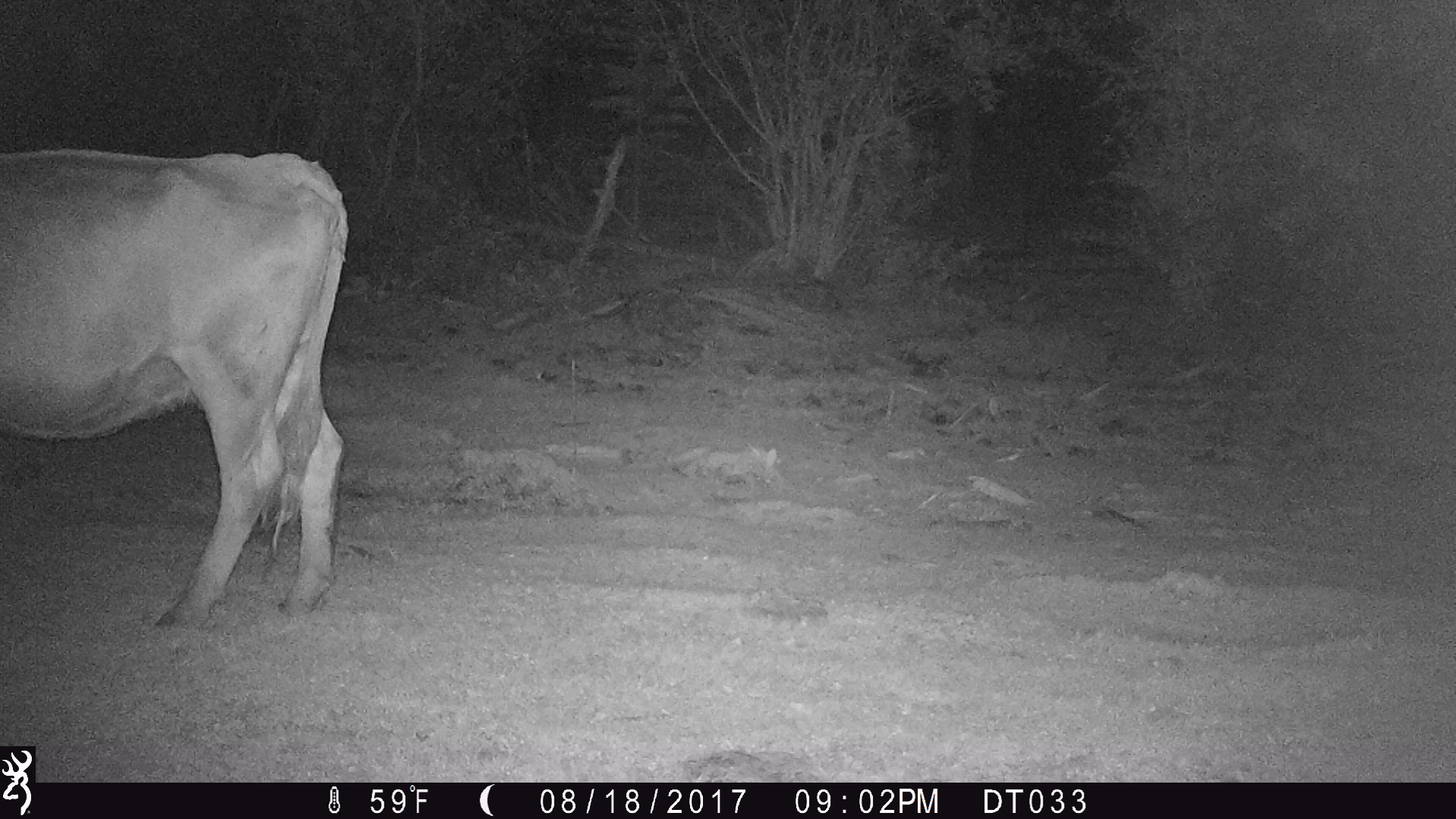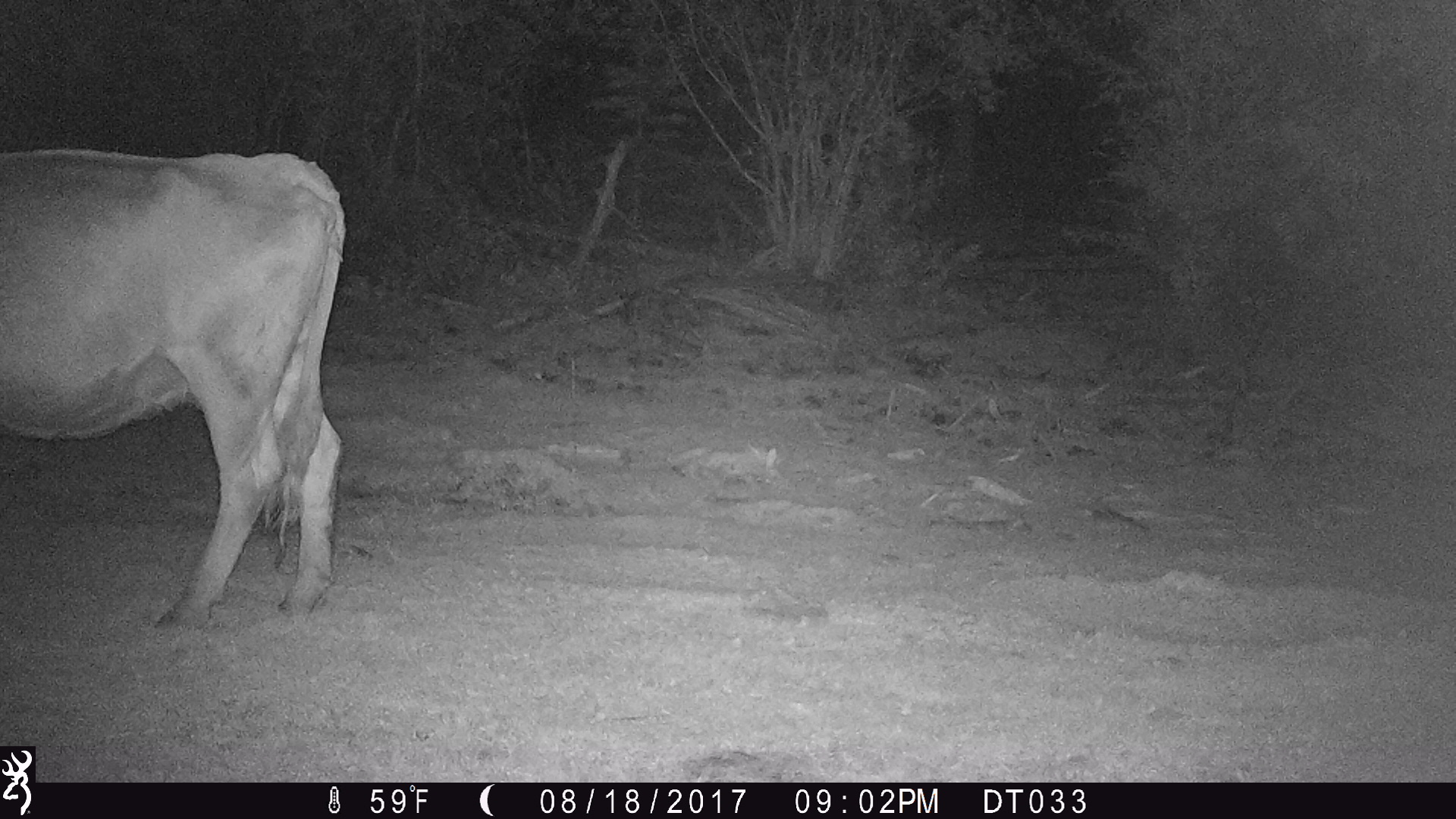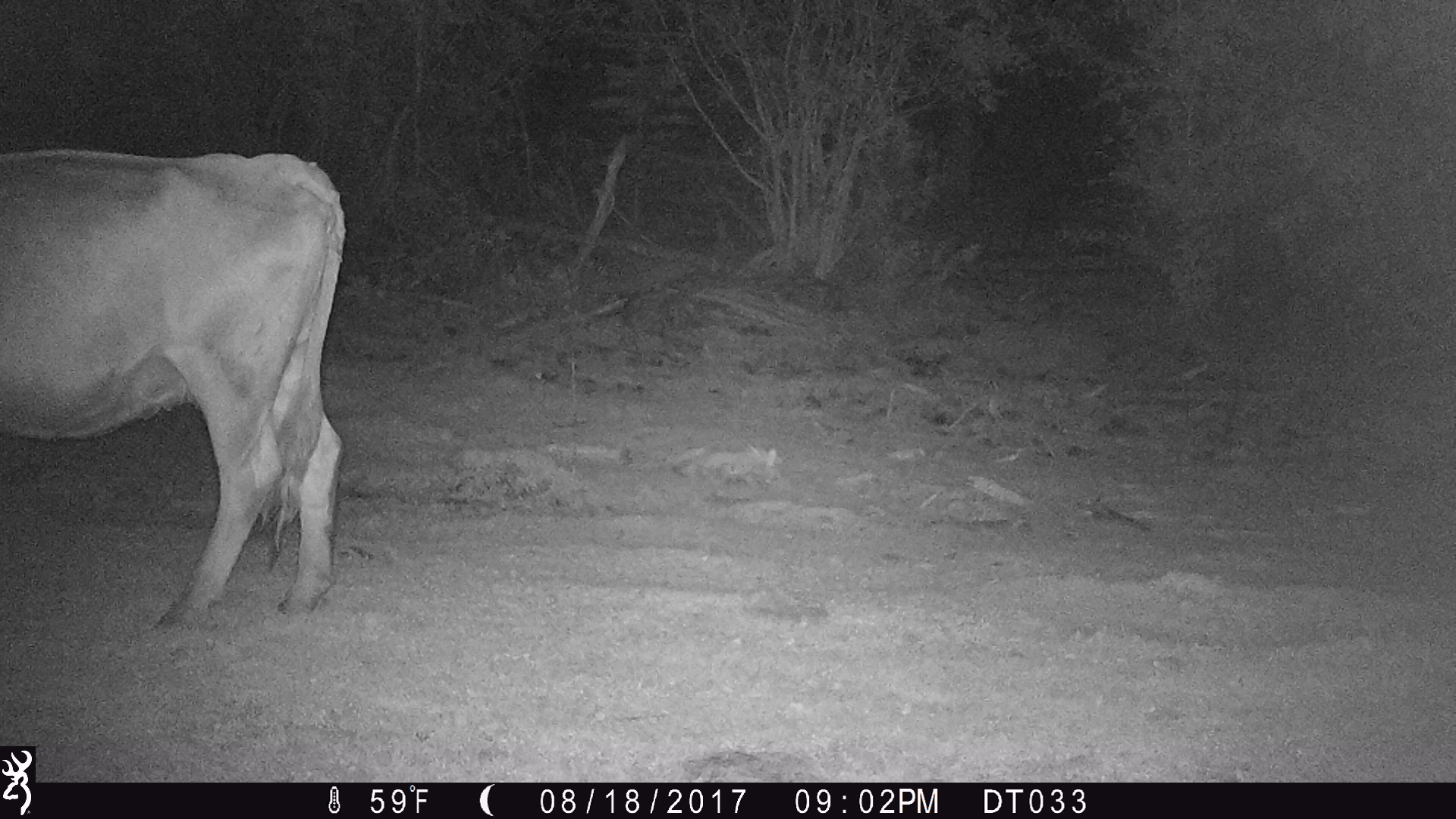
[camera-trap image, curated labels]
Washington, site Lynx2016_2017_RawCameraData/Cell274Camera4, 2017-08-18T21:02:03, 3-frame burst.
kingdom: Animalia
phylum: Chordata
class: Mammalia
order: Artiodactyla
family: Bovidae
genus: Bos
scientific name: Bos taurus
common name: domestic cattle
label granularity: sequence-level